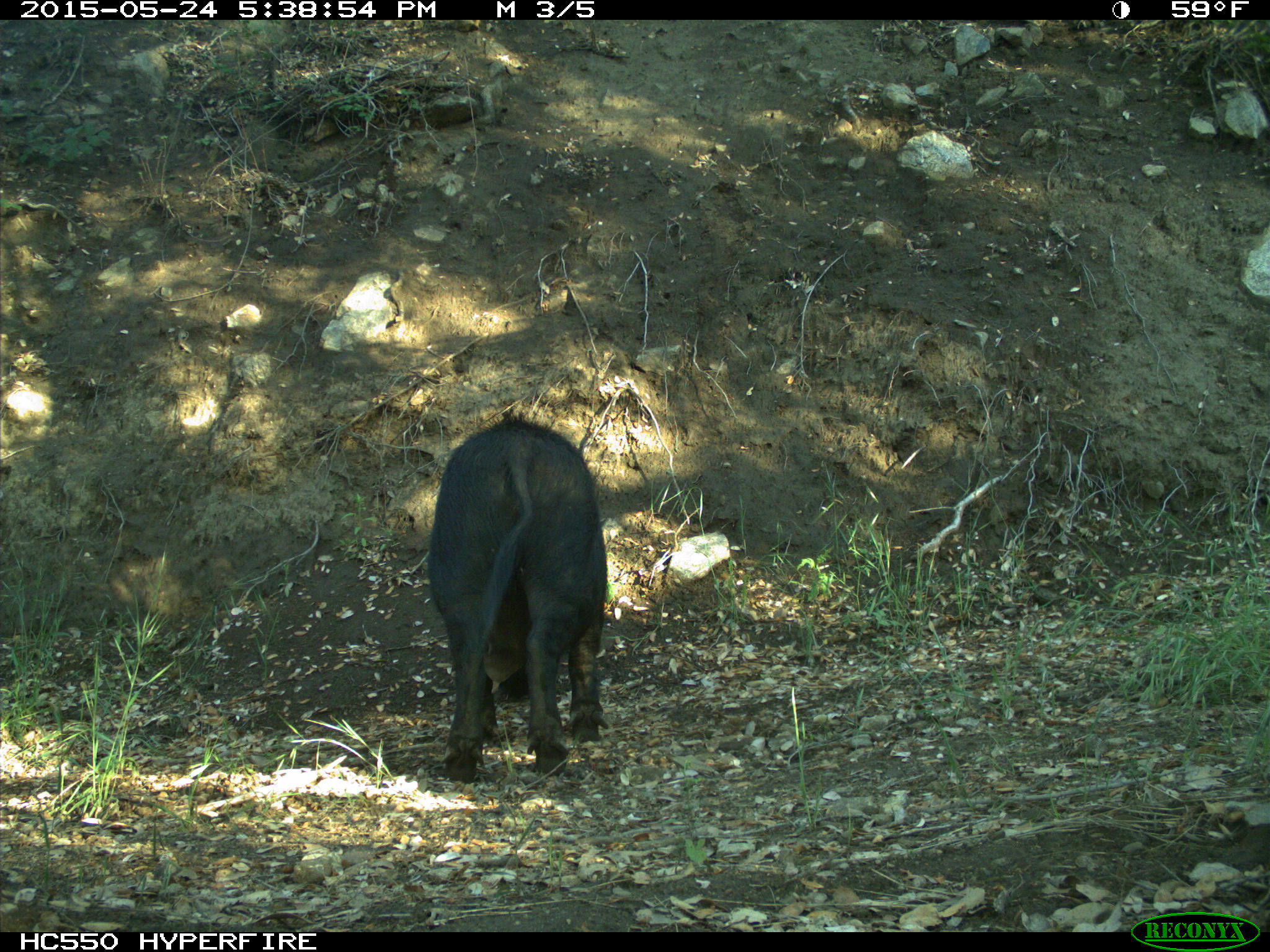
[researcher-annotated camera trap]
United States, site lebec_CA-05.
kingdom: Animalia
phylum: Chordata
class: Mammalia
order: Artiodactyla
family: Suidae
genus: Sus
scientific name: Sus scrofa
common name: wild boar